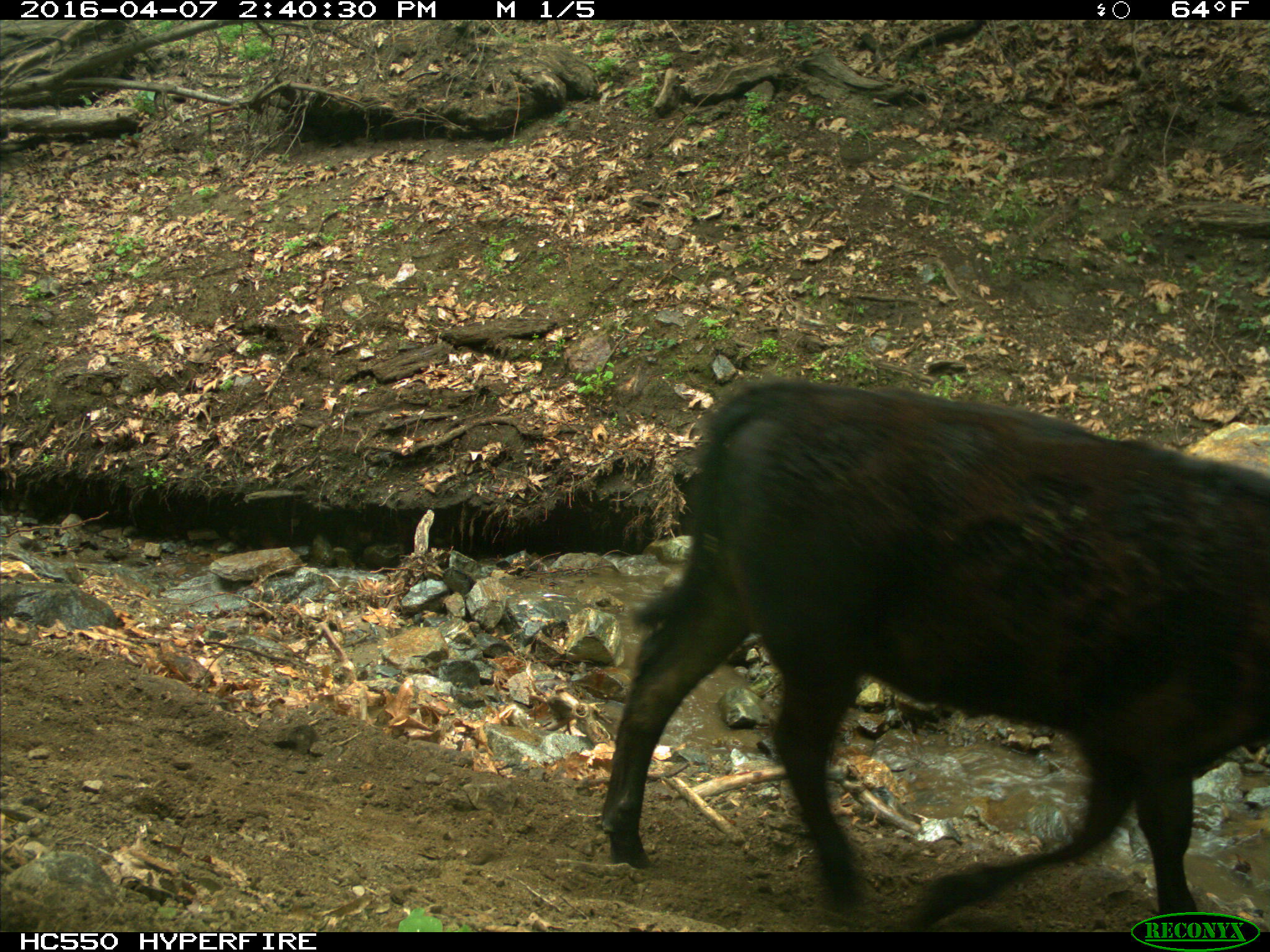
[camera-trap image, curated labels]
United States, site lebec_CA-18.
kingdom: Animalia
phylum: Chordata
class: Mammalia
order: Artiodactyla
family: Bovidae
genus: Bos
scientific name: Bos taurus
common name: domestic cow